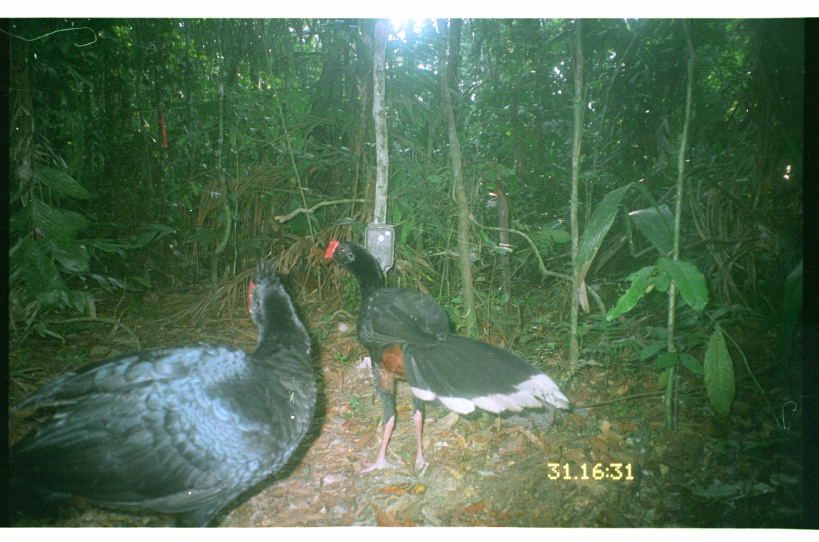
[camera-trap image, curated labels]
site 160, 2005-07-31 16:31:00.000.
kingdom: Animalia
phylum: Chordata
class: Aves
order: Galliformes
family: Cracidae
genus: Mitu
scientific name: Mitu tuberosum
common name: razor-billed curassow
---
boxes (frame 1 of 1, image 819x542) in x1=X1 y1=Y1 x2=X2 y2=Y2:
mitu tuberosum: x1=9 y1=257 x2=319 y2=526; x1=324 y1=238 x2=572 y2=475